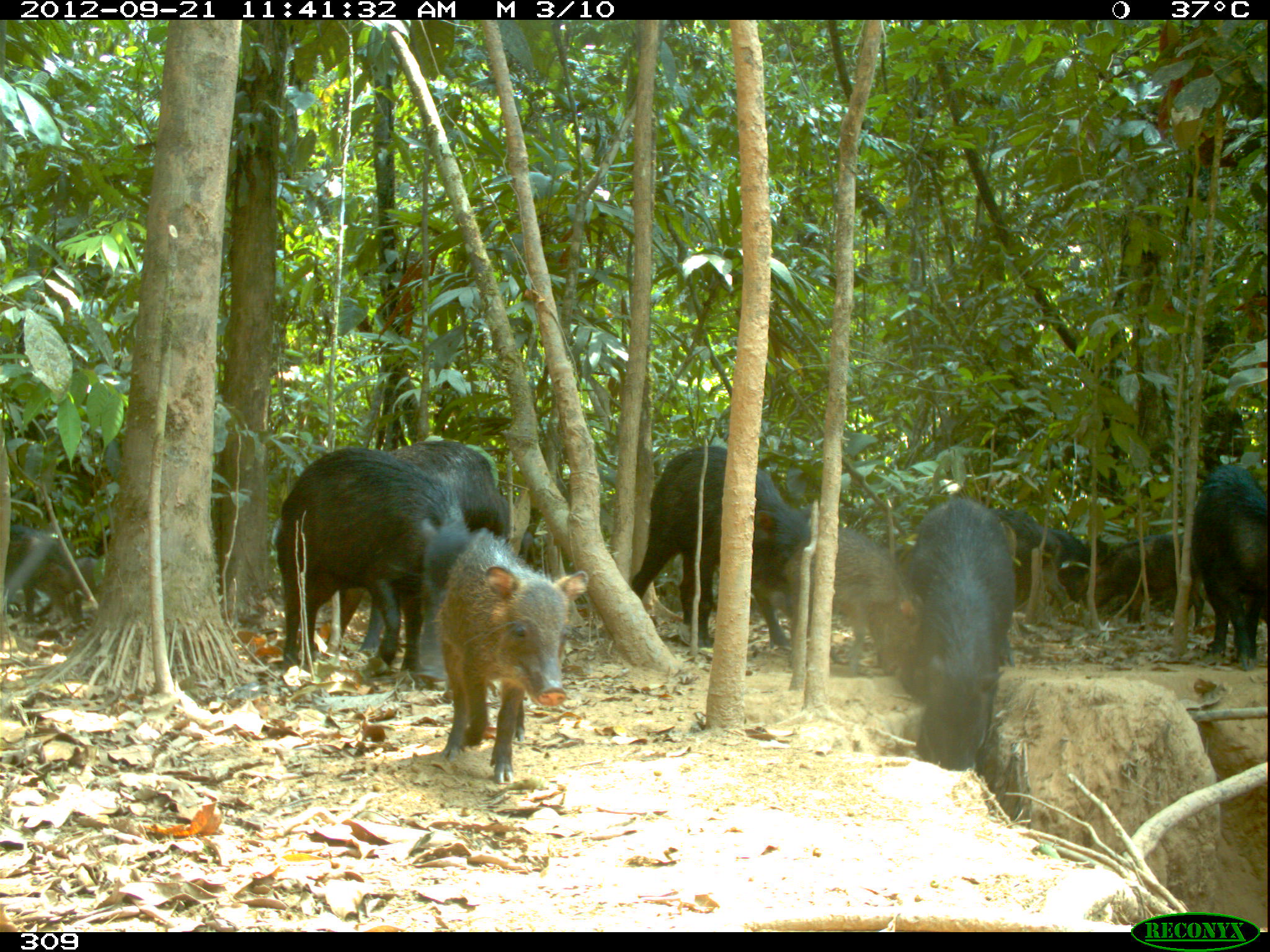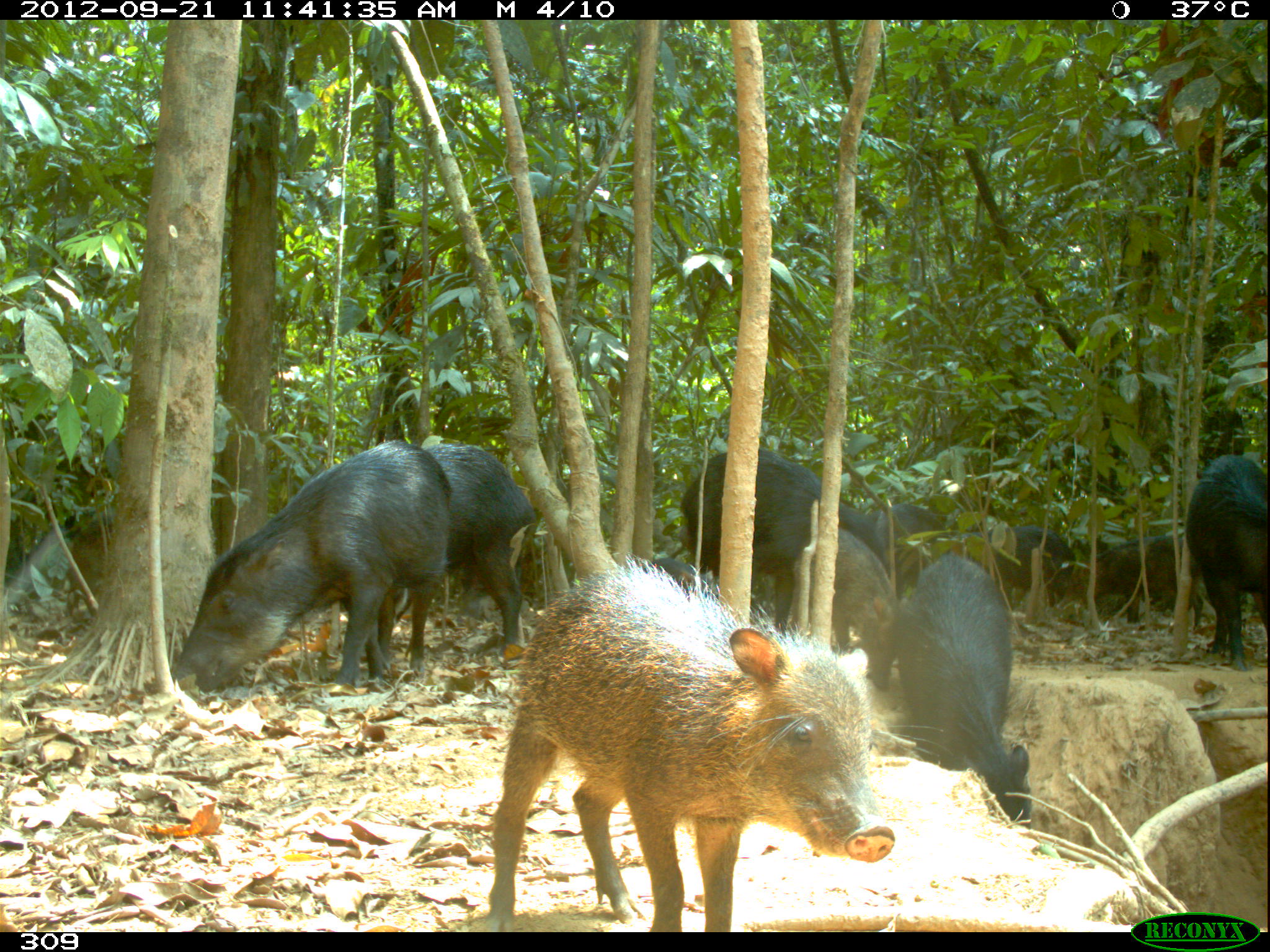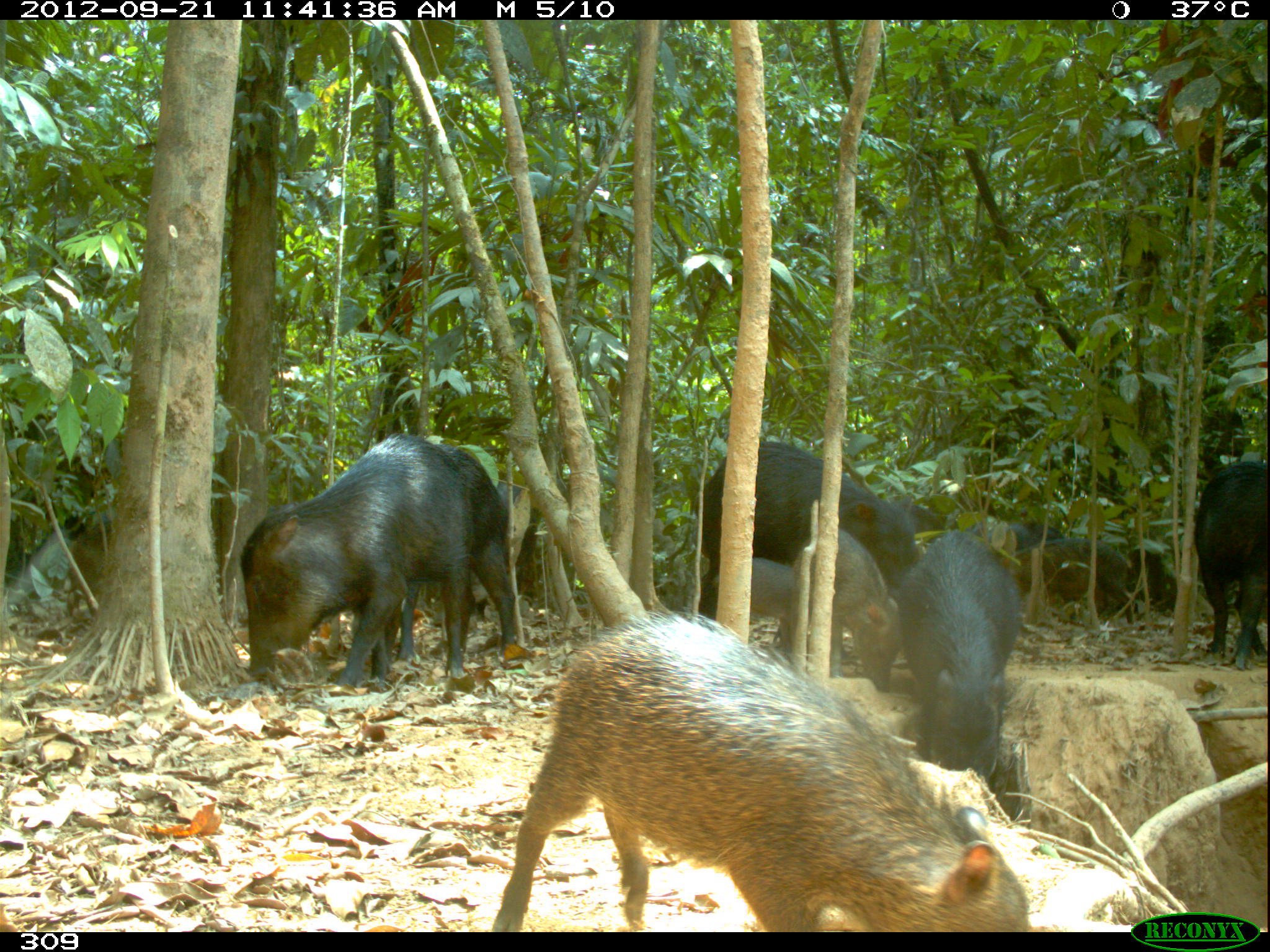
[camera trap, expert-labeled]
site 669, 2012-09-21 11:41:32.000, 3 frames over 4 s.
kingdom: Animalia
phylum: Chordata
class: Mammalia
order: Artiodactyla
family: Tayassuidae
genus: Tayassu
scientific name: Tayassu pecari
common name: white-lipped peccary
Tayassu pecari (white-lipped peccary).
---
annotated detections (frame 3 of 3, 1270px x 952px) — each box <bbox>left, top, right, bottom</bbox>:
tayassu pecari: <bbox>490, 612, 1030, 928</bbox>; <bbox>239, 432, 470, 687</bbox>; <bbox>693, 440, 919, 617</bbox>; <bbox>898, 526, 1019, 779</bbox>; <bbox>386, 443, 508, 672</bbox>; <bbox>791, 528, 902, 691</bbox>; <bbox>1191, 459, 1265, 670</bbox>; <bbox>1000, 537, 1133, 624</bbox>; <bbox>711, 550, 792, 652</bbox>; <bbox>63, 505, 114, 618</bbox>; <bbox>498, 480, 542, 565</bbox>; <bbox>886, 497, 945, 543</bbox>; <bbox>981, 524, 1065, 552</bbox>; <bbox>488, 723, 492, 726</bbox>